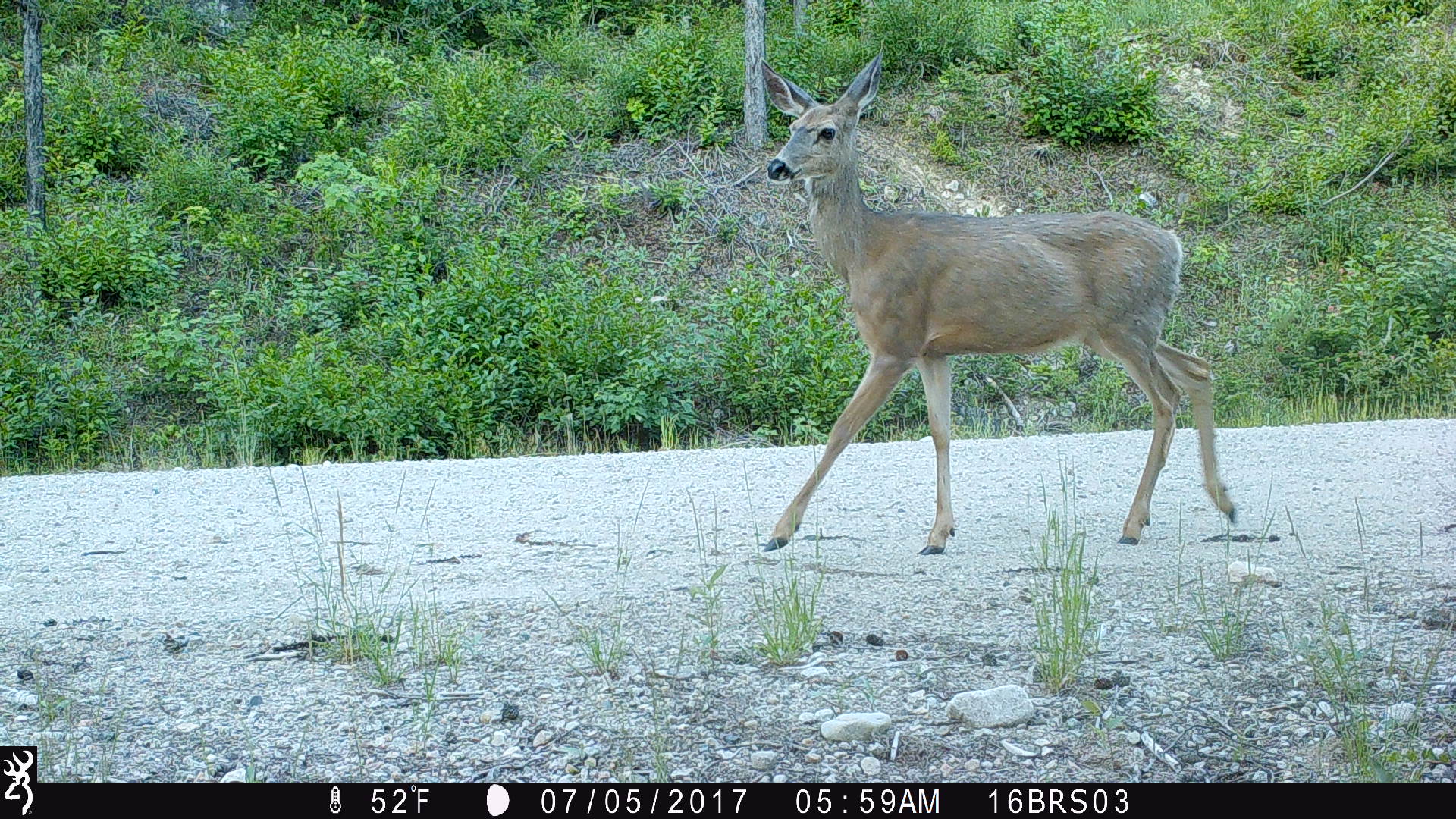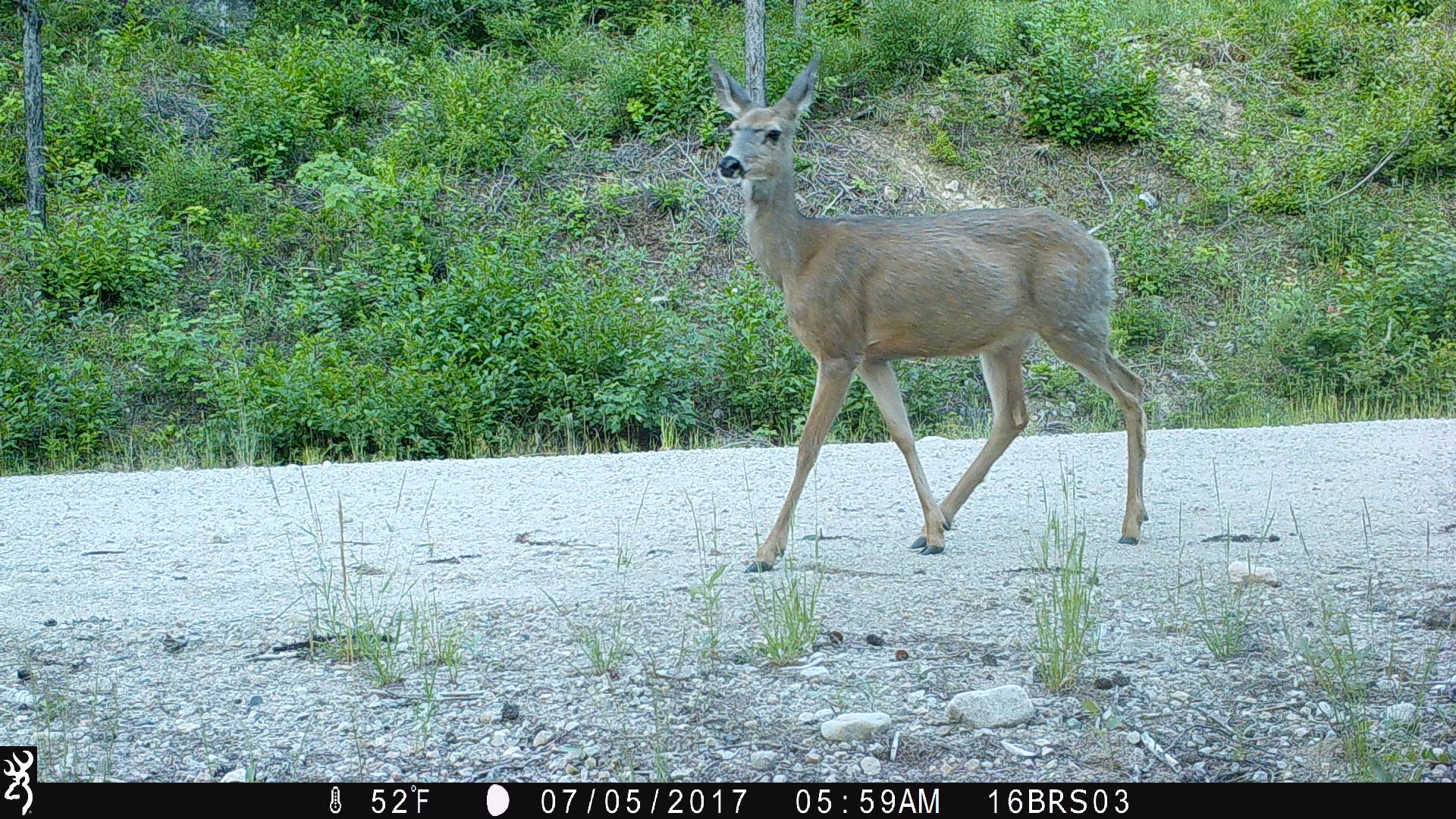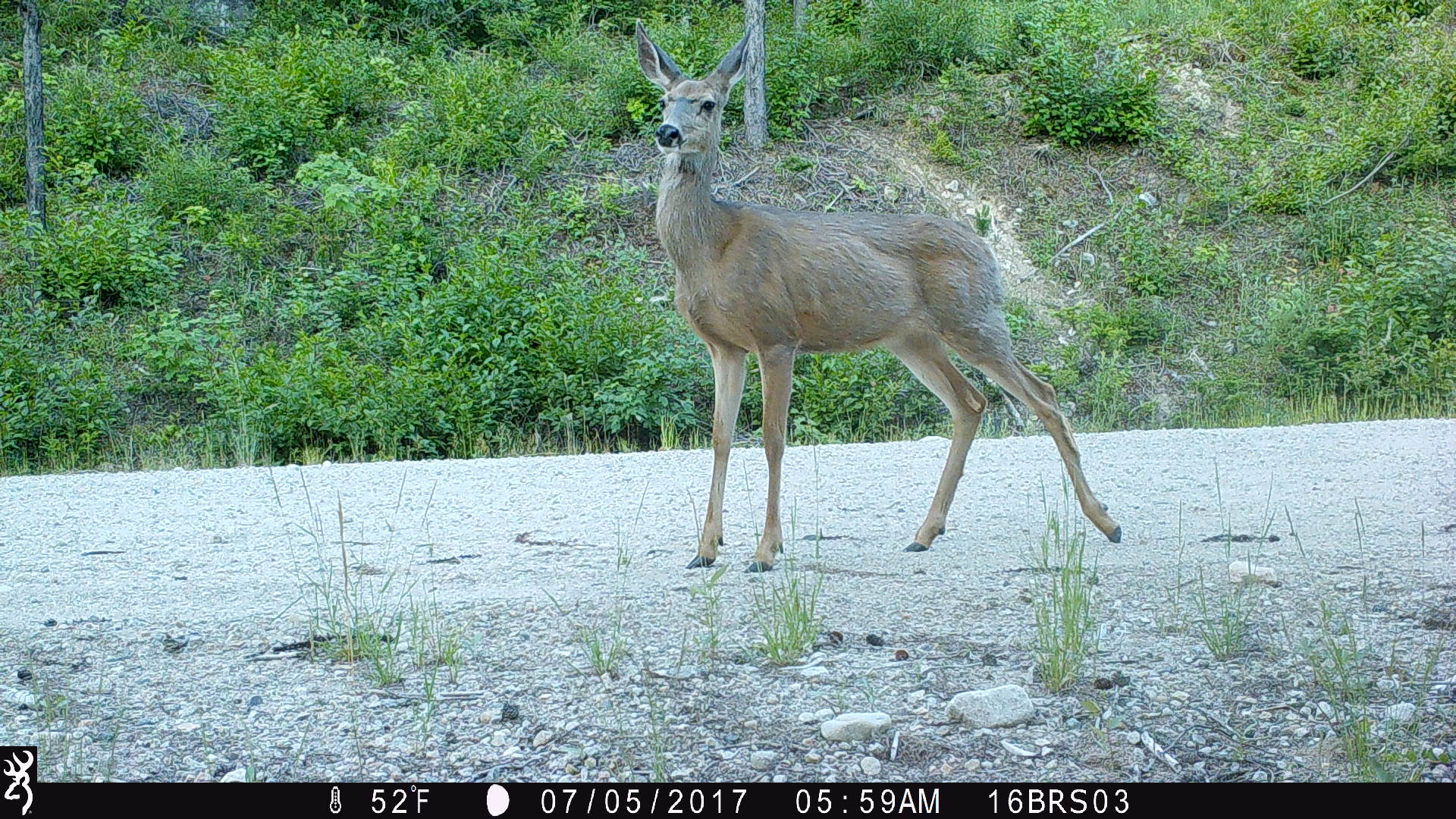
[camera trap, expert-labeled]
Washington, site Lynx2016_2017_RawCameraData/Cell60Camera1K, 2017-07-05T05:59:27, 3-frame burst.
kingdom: Animalia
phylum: Chordata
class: Mammalia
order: Artiodactyla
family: Cervidae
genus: Odocoileus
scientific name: Odocoileus hemionus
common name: mule deer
Odocoileus hemionus (mule deer). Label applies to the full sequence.